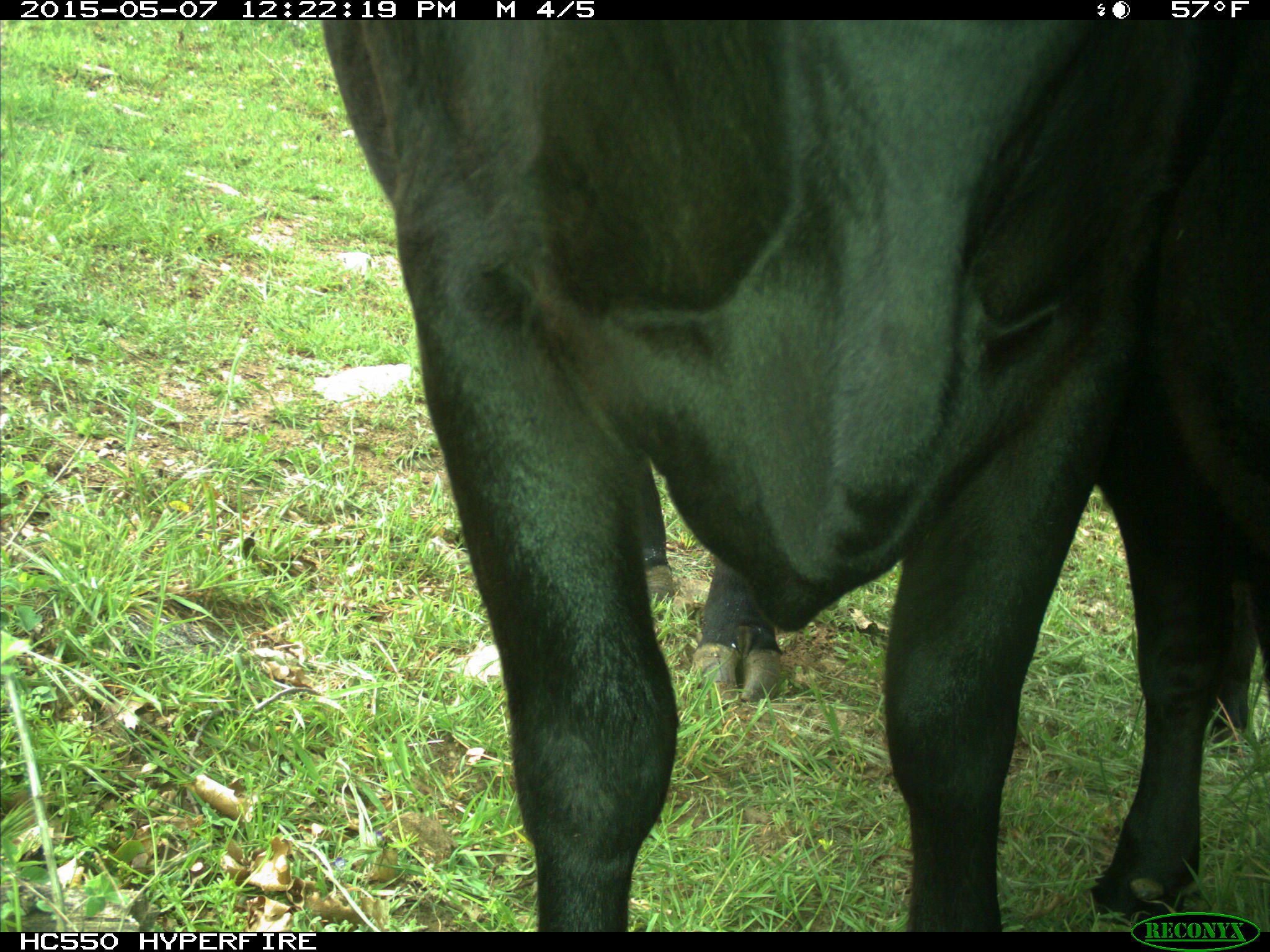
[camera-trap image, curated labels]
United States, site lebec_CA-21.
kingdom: Animalia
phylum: Chordata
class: Mammalia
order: Artiodactyla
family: Bovidae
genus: Bos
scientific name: Bos taurus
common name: domestic cow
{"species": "Bos taurus (domestic cow)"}